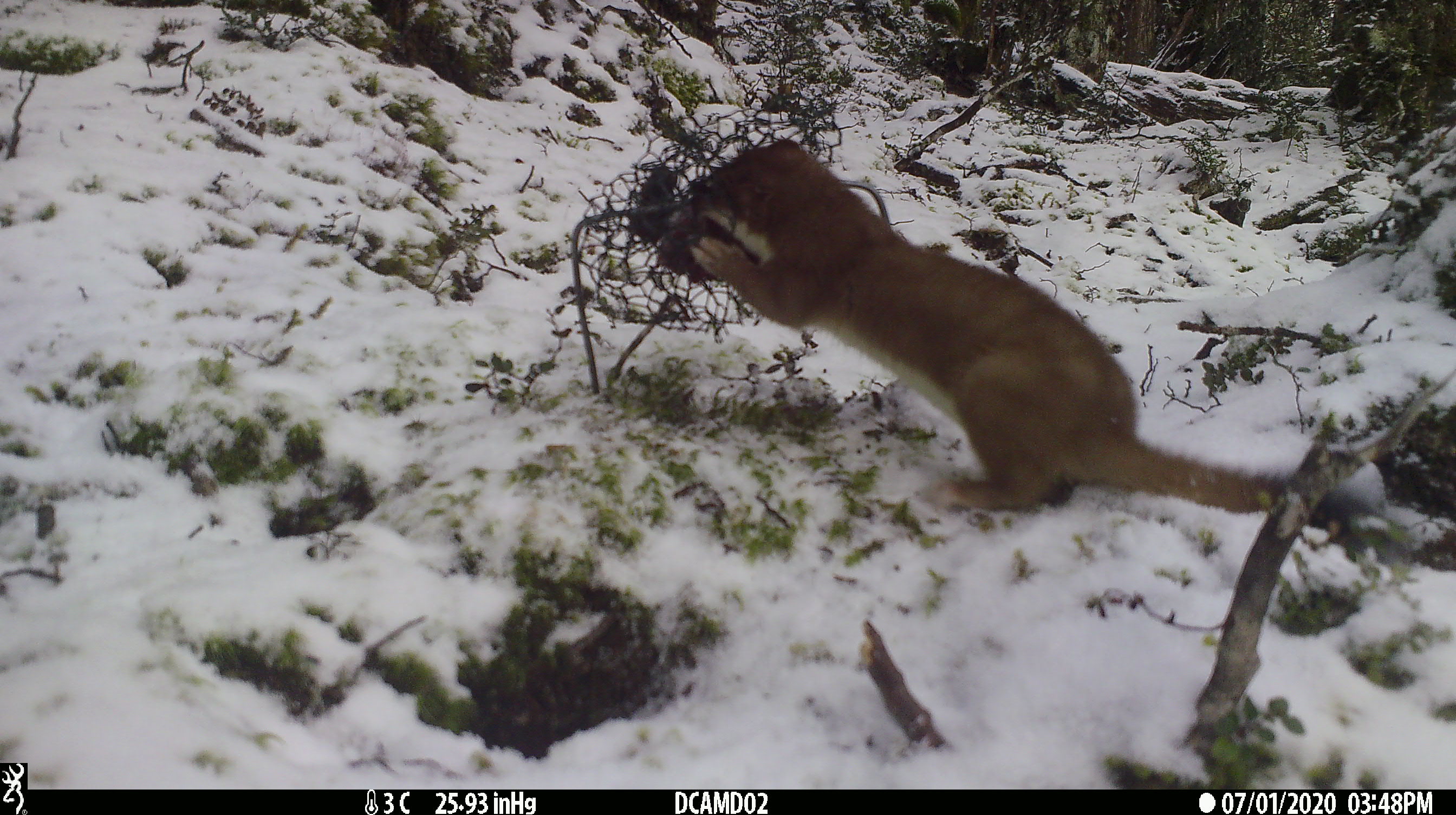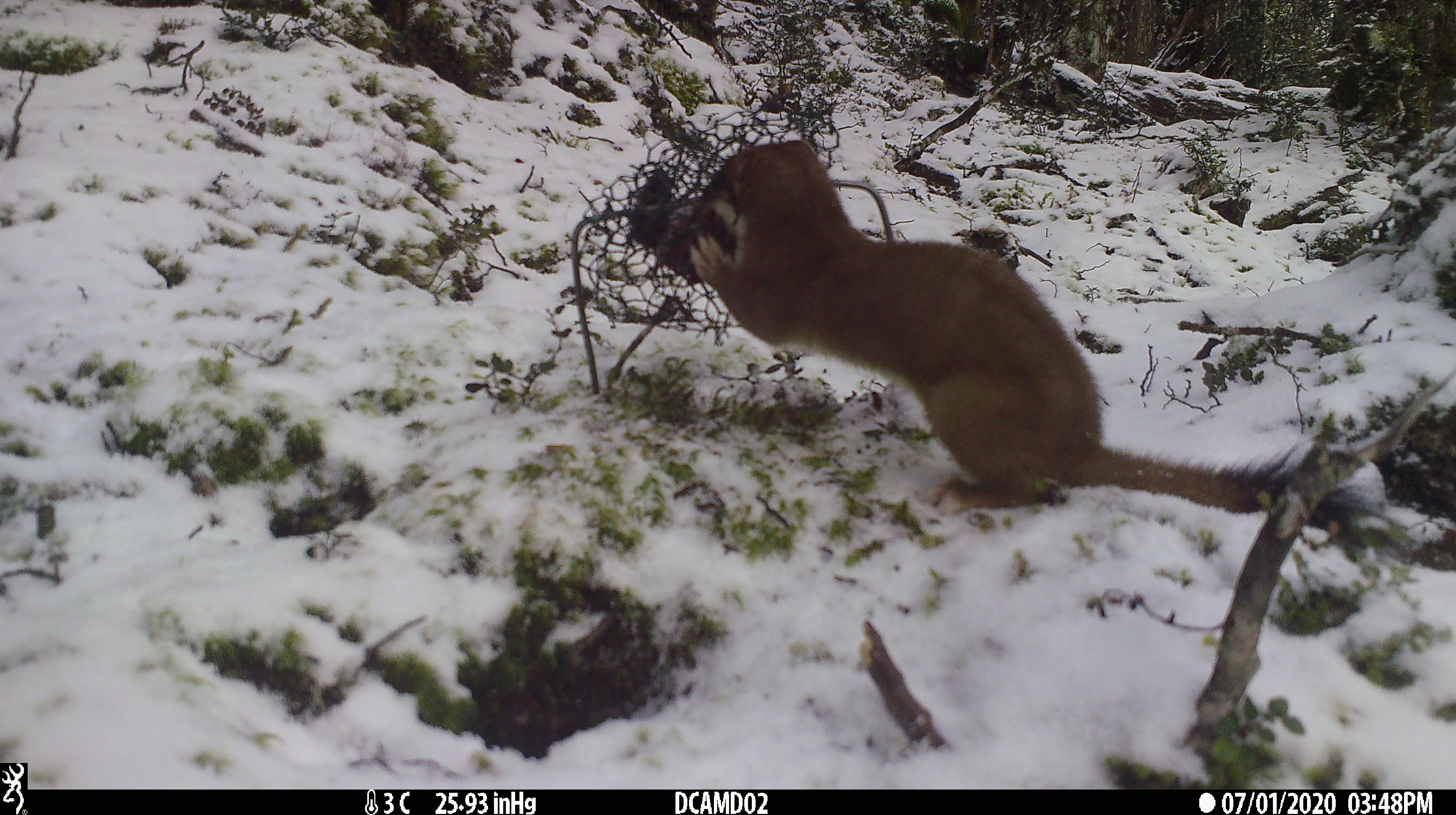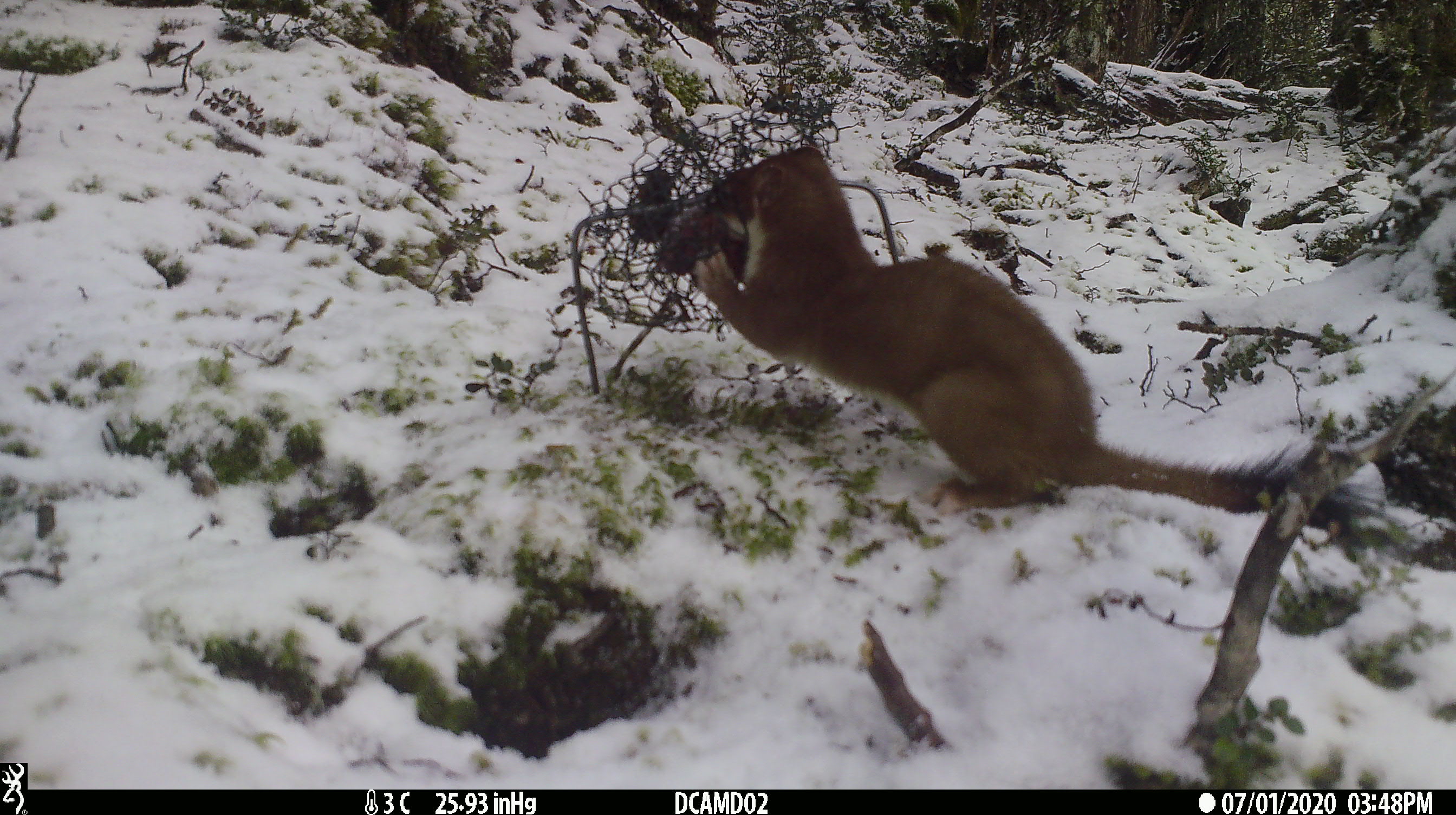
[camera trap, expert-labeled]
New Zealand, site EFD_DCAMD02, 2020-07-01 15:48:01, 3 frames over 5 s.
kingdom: Animalia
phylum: Chordata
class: Mammalia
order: Carnivora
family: Mustelidae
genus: Mustela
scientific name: Mustela erminea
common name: stoat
Stoat (Mustela erminea).